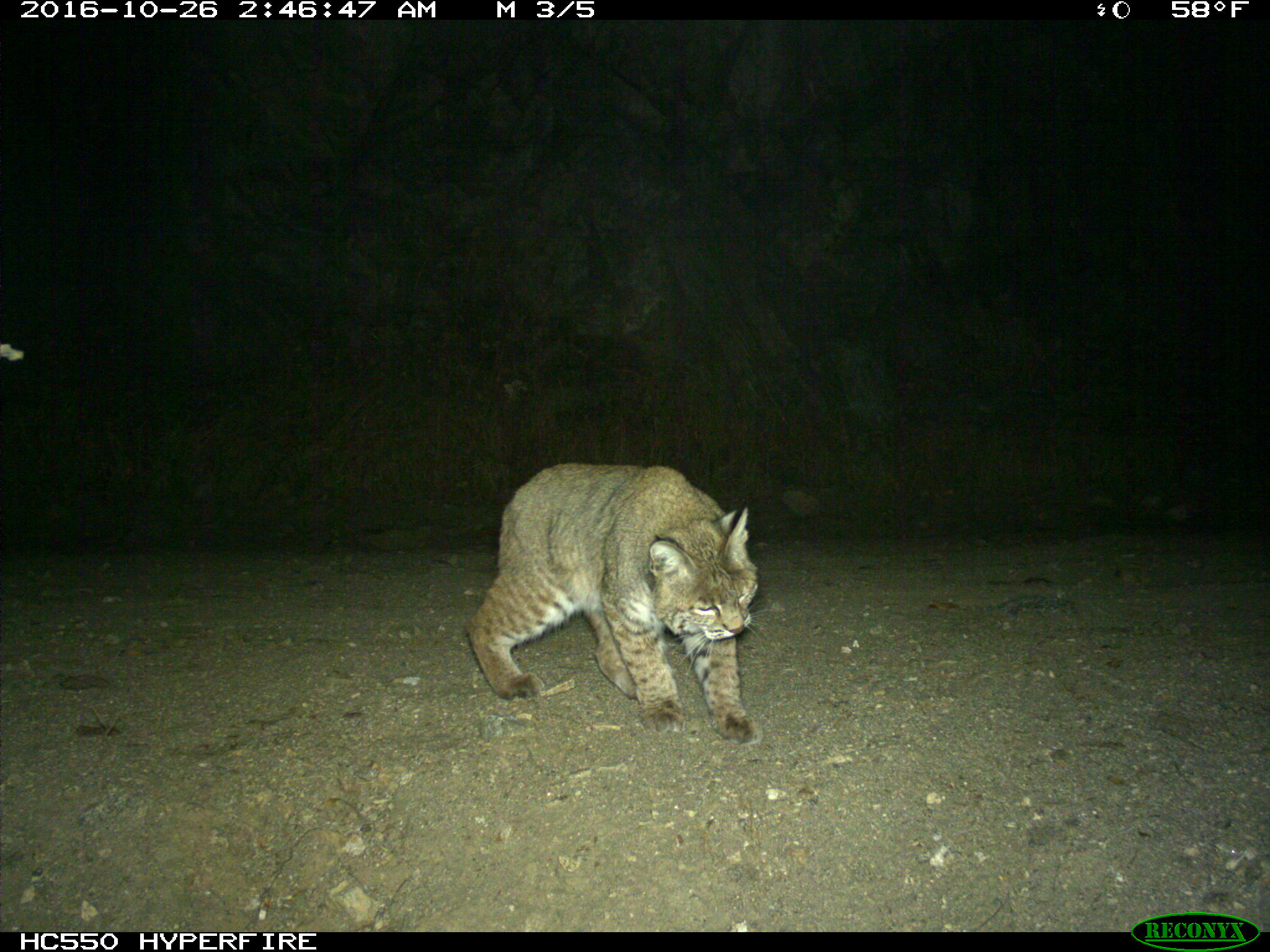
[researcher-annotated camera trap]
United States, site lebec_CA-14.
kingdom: Animalia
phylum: Chordata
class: Mammalia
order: Carnivora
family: Felidae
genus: Lynx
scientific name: Lynx rufus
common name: bobcat